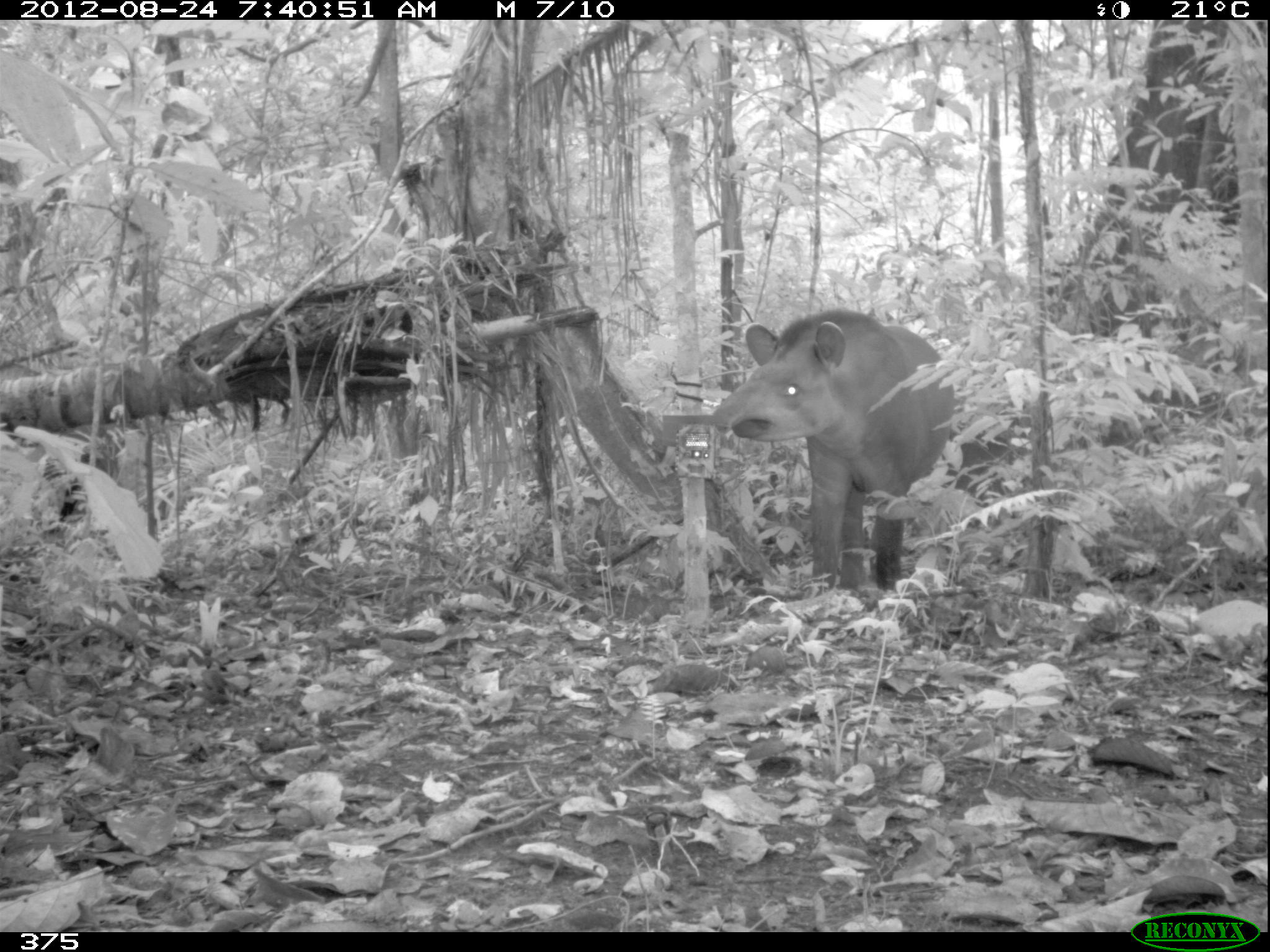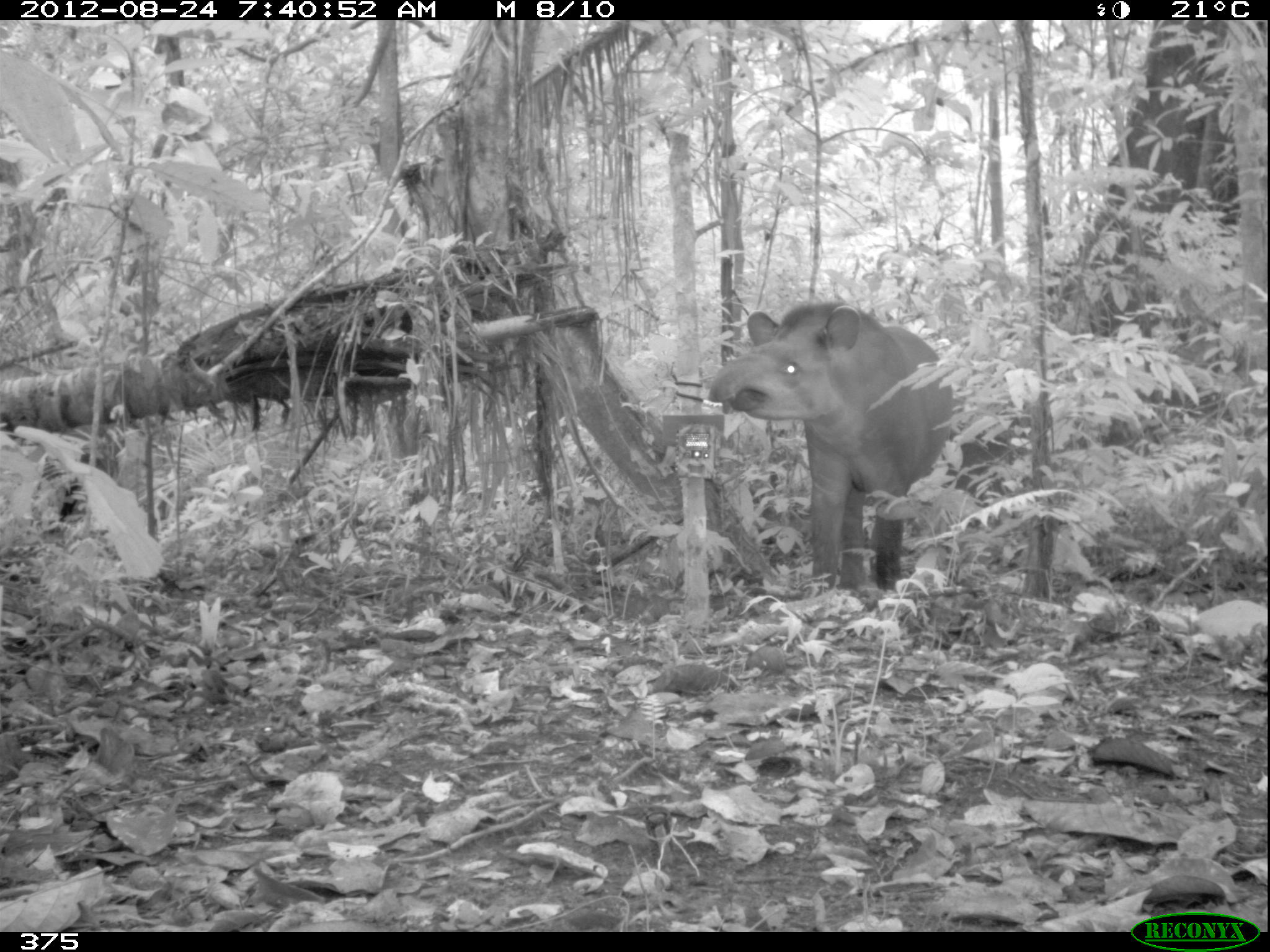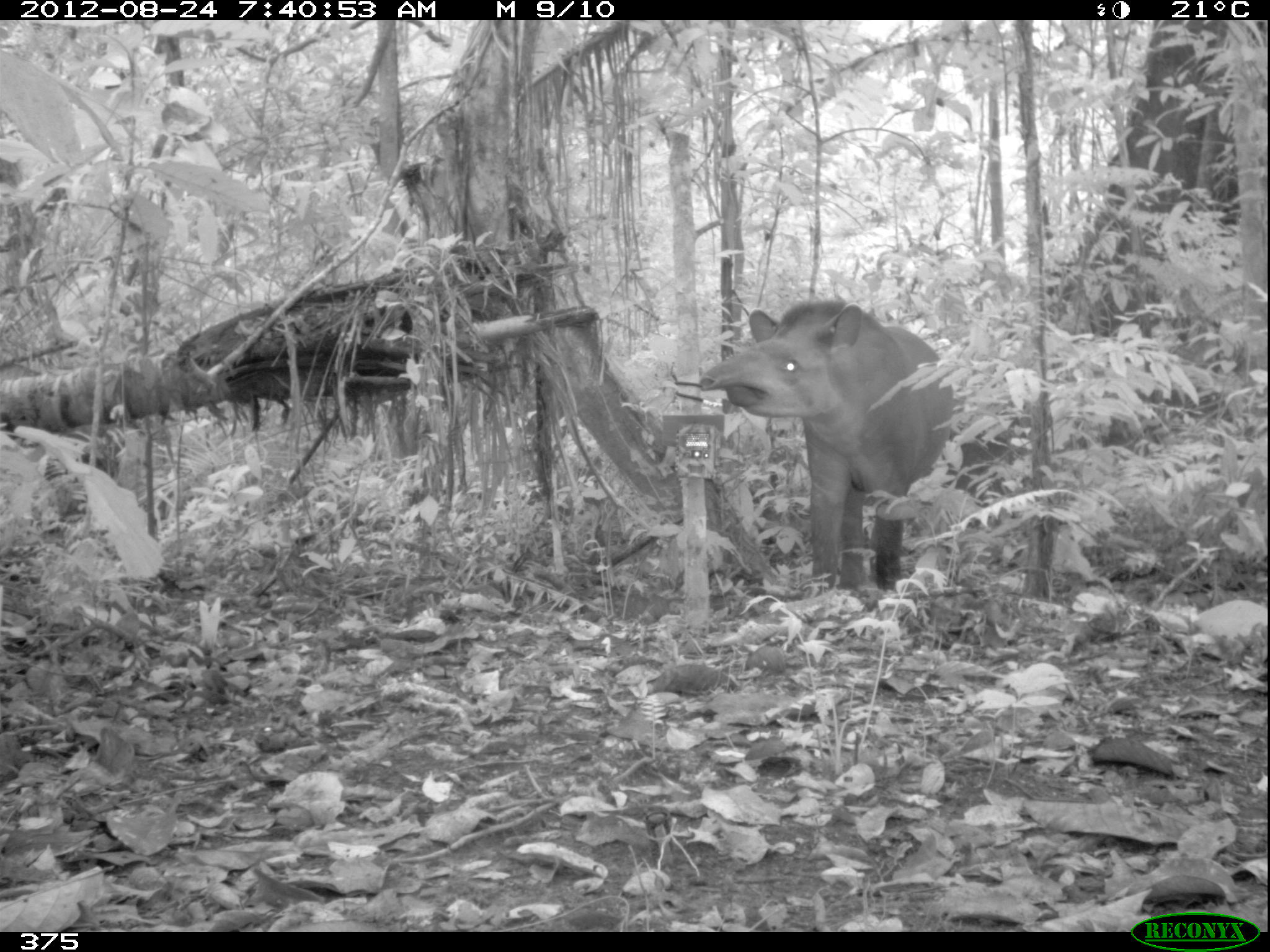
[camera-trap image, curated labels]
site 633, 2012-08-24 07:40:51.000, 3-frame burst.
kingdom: Animalia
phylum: Chordata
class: Mammalia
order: Perissodactyla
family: Tapiridae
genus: Tapirus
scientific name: Tapirus terrestris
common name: south american tapir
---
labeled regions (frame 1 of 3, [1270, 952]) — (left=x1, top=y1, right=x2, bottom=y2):
tapirus terrestris: (left=711, top=302, right=956, bottom=595)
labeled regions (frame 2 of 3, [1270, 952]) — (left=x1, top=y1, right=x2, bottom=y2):
tapirus terrestris: (left=707, top=294, right=956, bottom=595)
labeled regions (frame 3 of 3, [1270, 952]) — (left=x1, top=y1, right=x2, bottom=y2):
tapirus terrestris: (left=697, top=294, right=956, bottom=596)